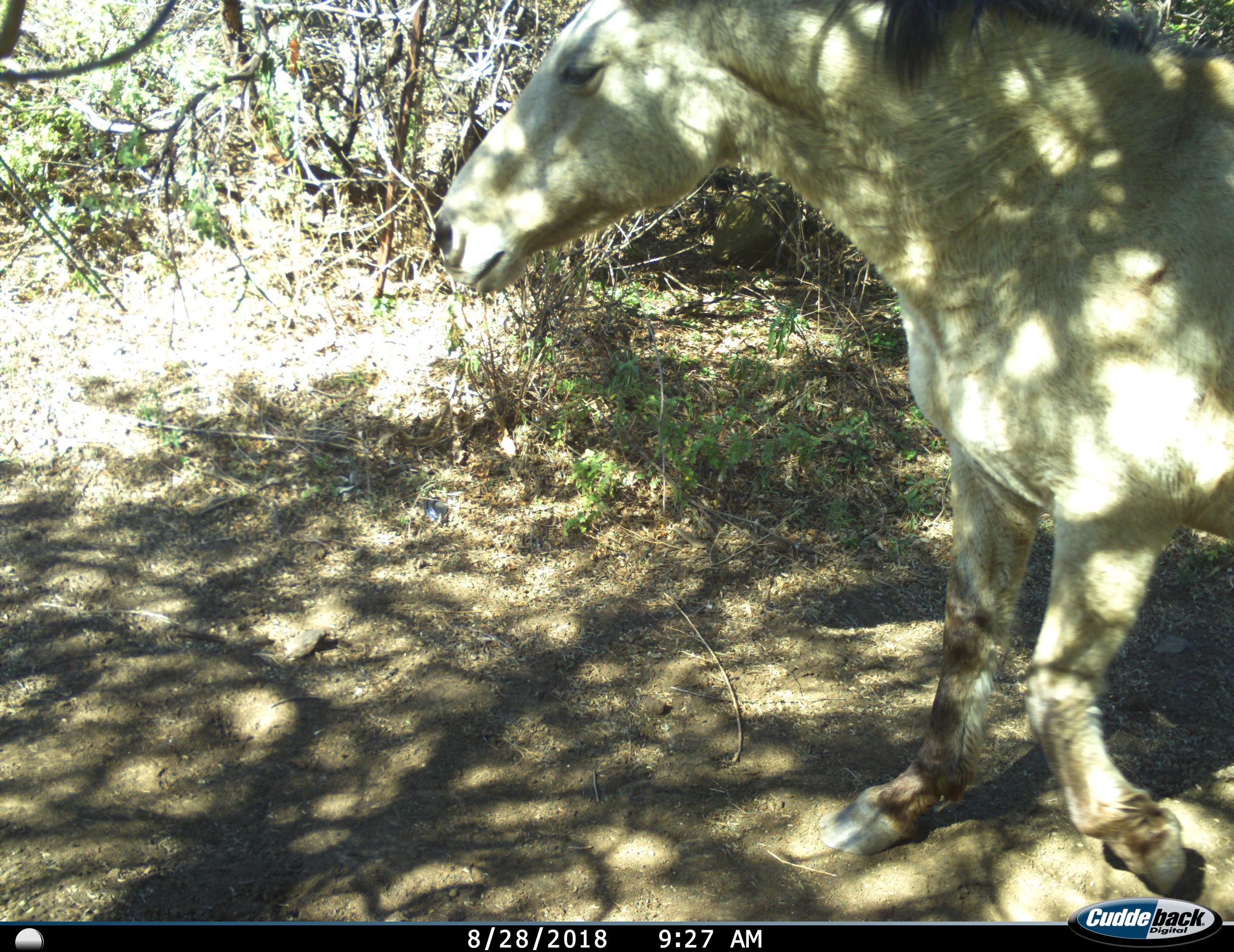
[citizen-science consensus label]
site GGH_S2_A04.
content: unidentified animal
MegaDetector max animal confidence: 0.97